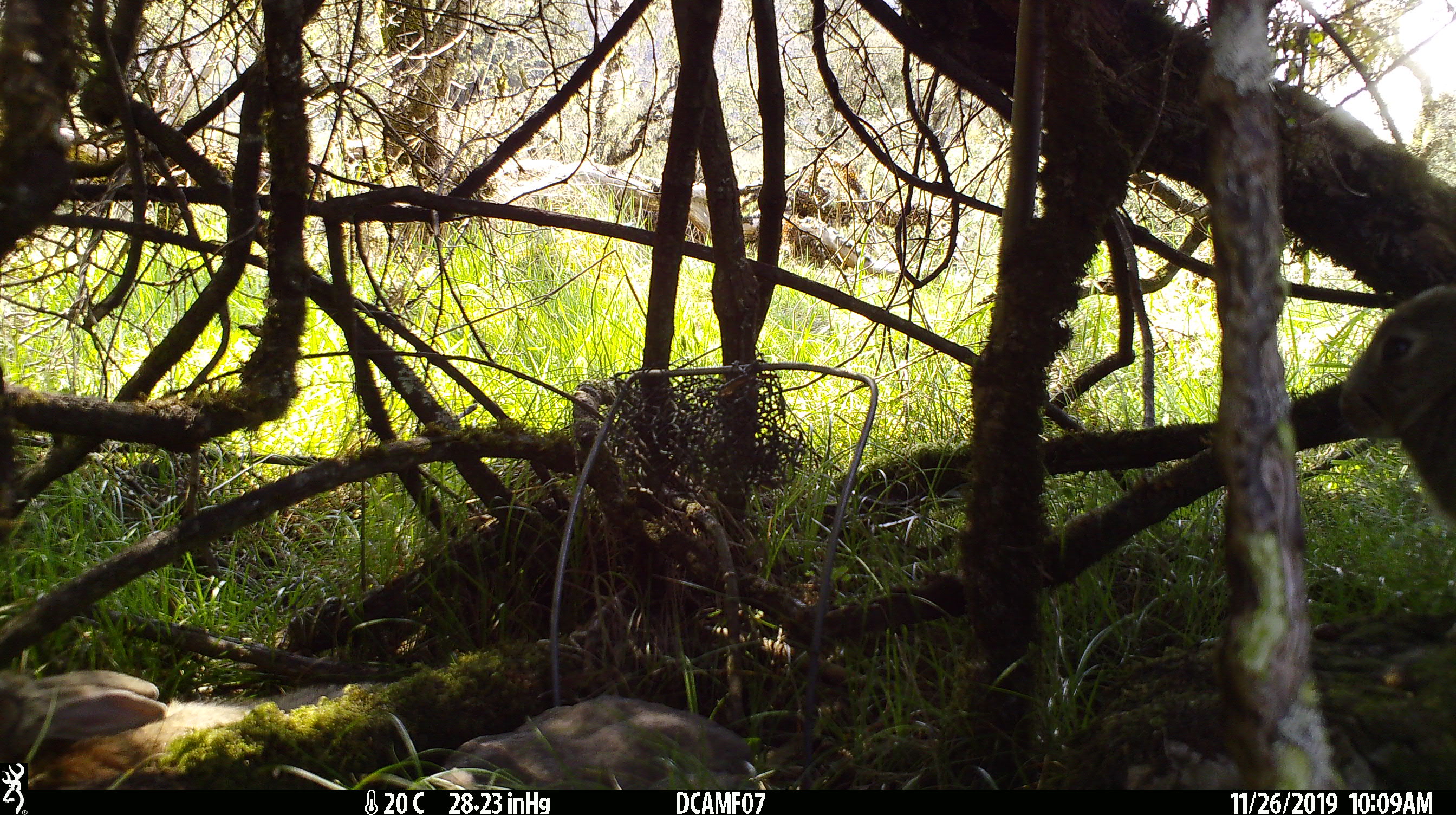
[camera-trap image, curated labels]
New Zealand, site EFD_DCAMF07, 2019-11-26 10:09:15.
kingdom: Animalia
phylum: Chordata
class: Mammalia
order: Lagomorpha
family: Leporidae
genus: Oryctolagus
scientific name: Oryctolagus cuniculus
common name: european rabbit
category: rabbit